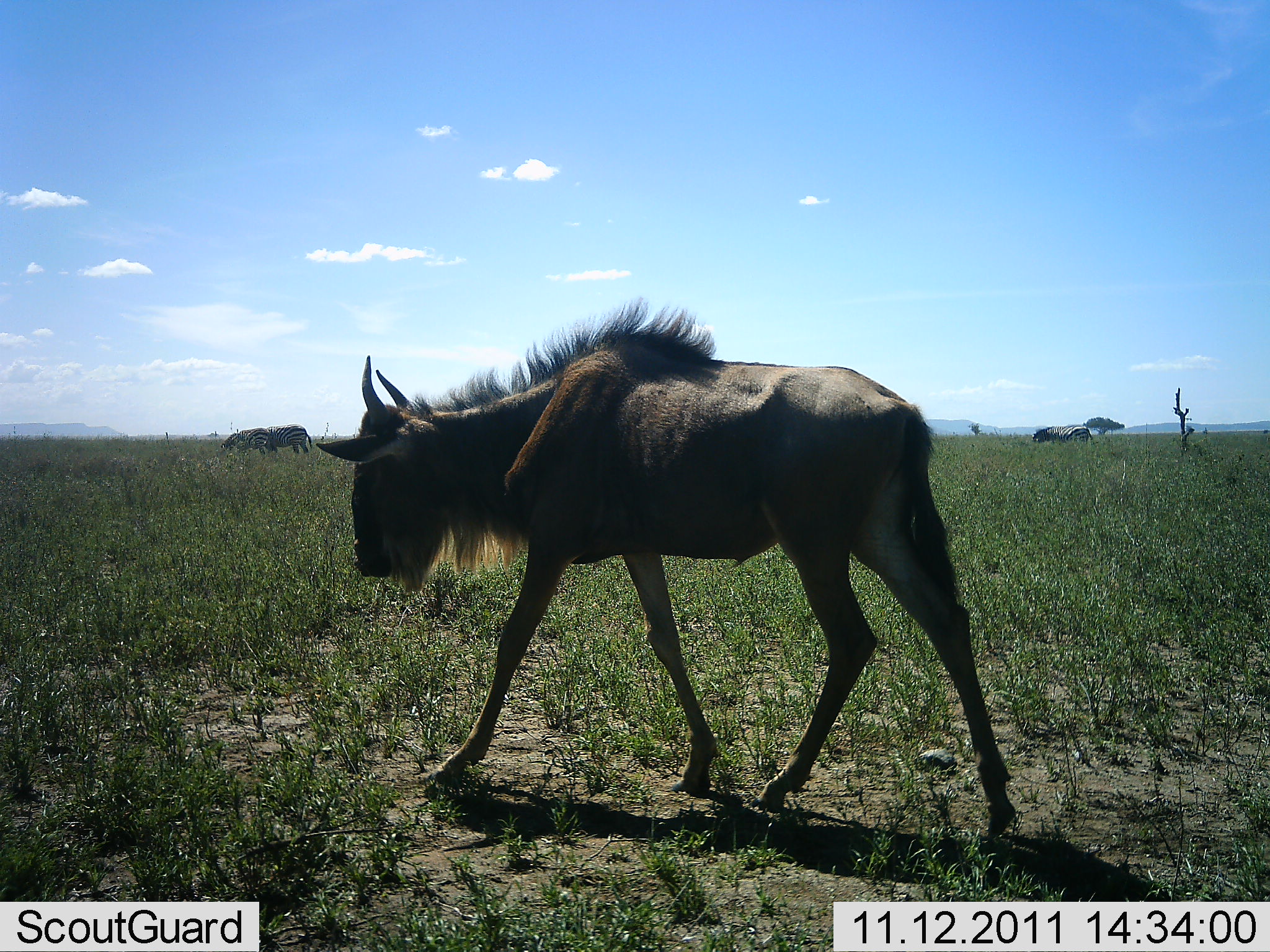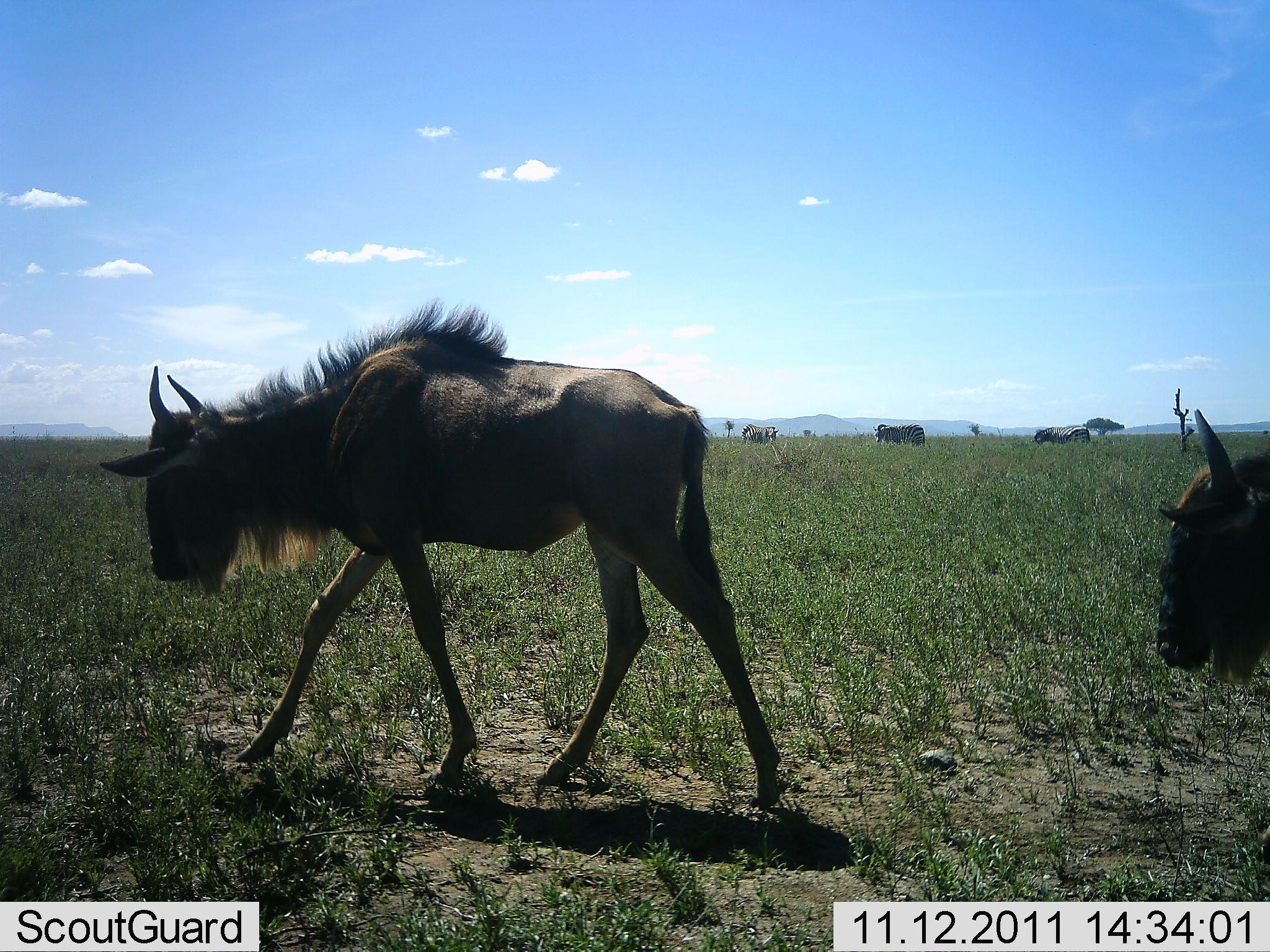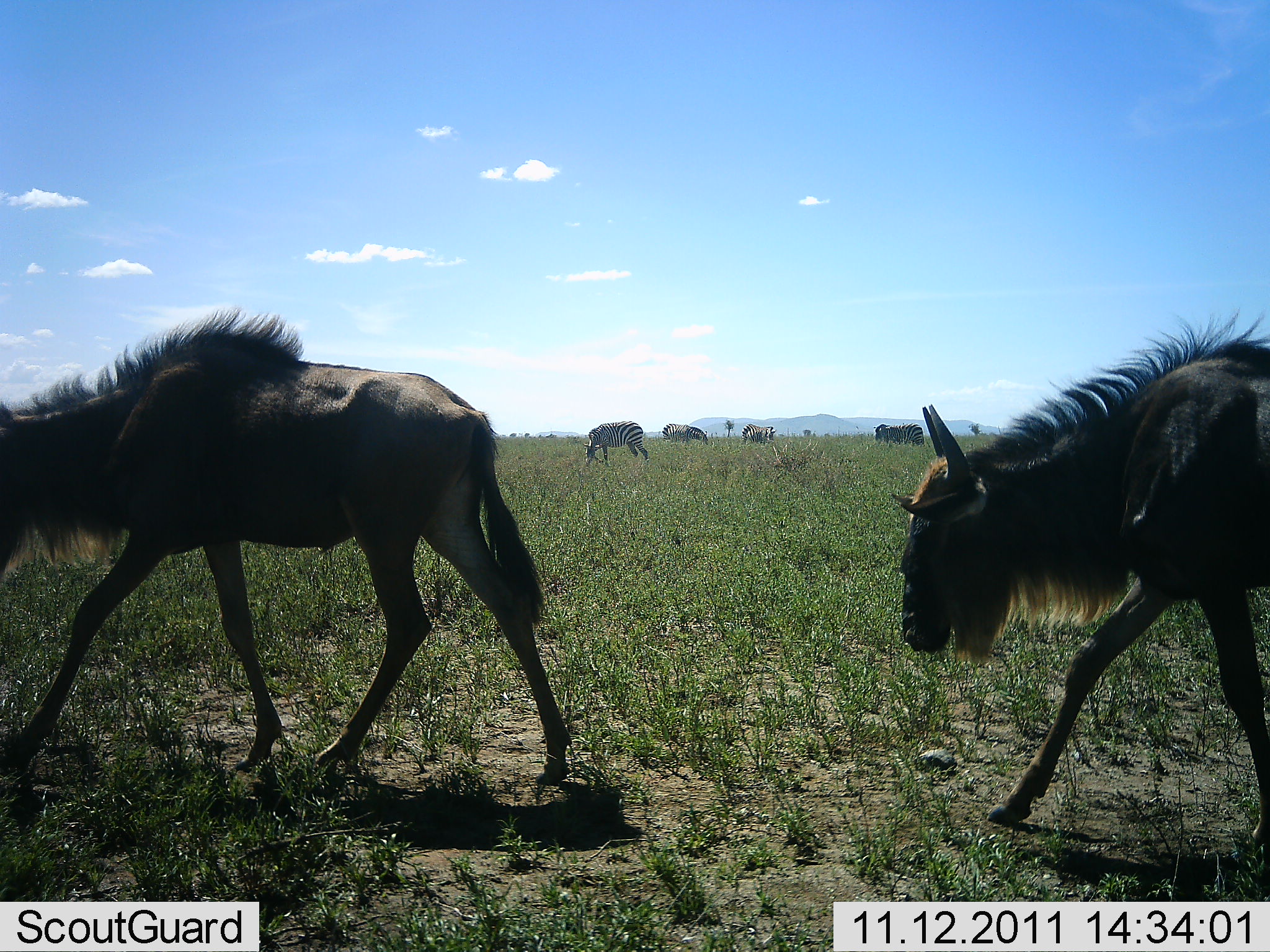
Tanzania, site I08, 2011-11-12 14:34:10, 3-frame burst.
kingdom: Animalia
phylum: Chordata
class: Mammalia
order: Artiodactyla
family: Bovidae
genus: Connochaetes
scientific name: Connochaetes taurinus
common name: blue wildebeest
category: wildebeest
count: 2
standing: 10%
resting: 0%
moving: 95%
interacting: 0%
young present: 15%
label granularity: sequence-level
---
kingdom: Animalia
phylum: Chordata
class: Mammalia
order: Perissodactyla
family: Equidae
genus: Equus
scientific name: Equus quagga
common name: plains zebra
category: zebra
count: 3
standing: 38%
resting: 0%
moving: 0%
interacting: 0%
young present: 0%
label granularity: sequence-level